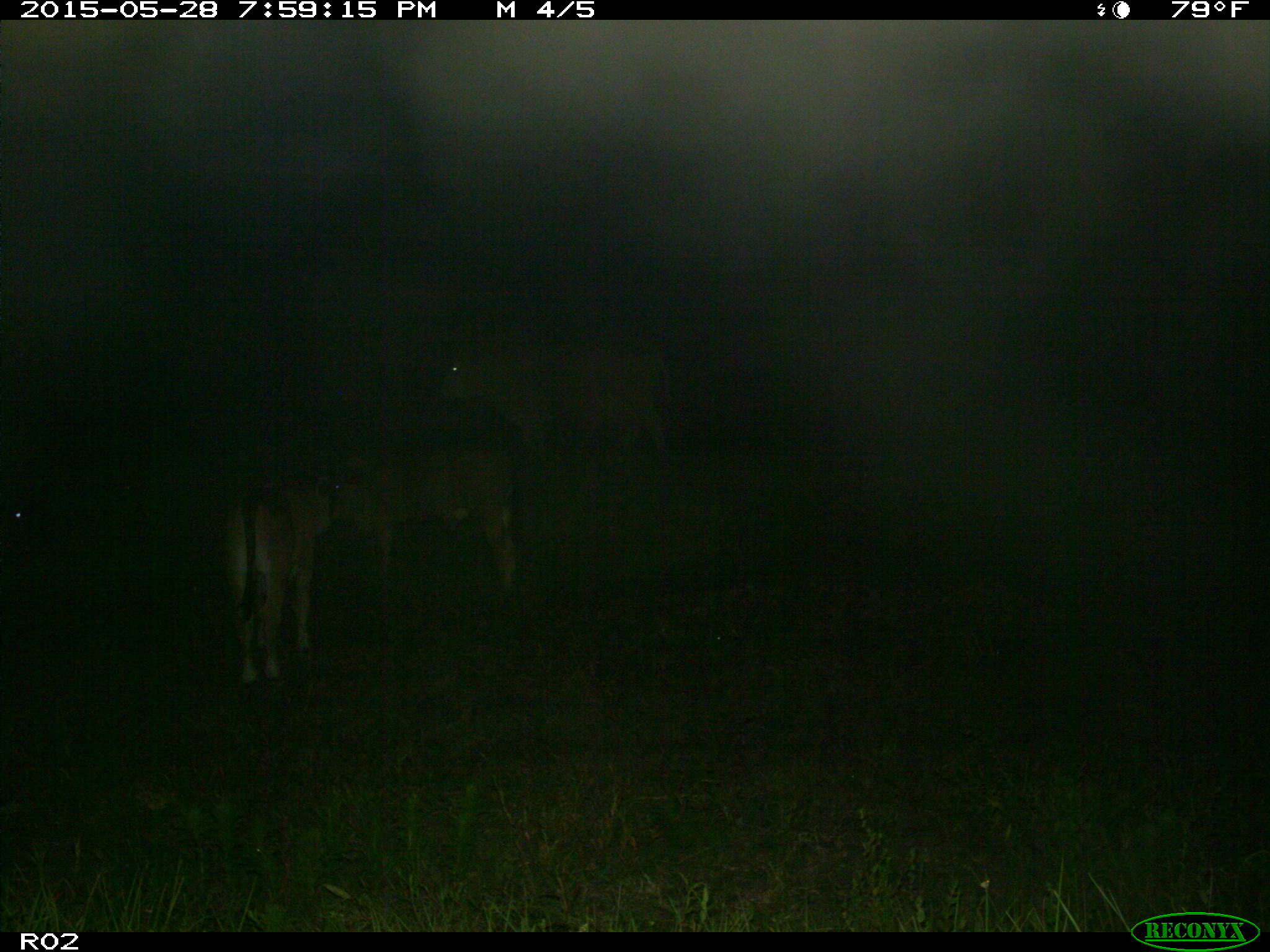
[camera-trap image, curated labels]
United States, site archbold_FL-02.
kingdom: Animalia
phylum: Chordata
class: Mammalia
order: Artiodactyla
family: Bovidae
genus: Bos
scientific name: Bos taurus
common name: domestic cow